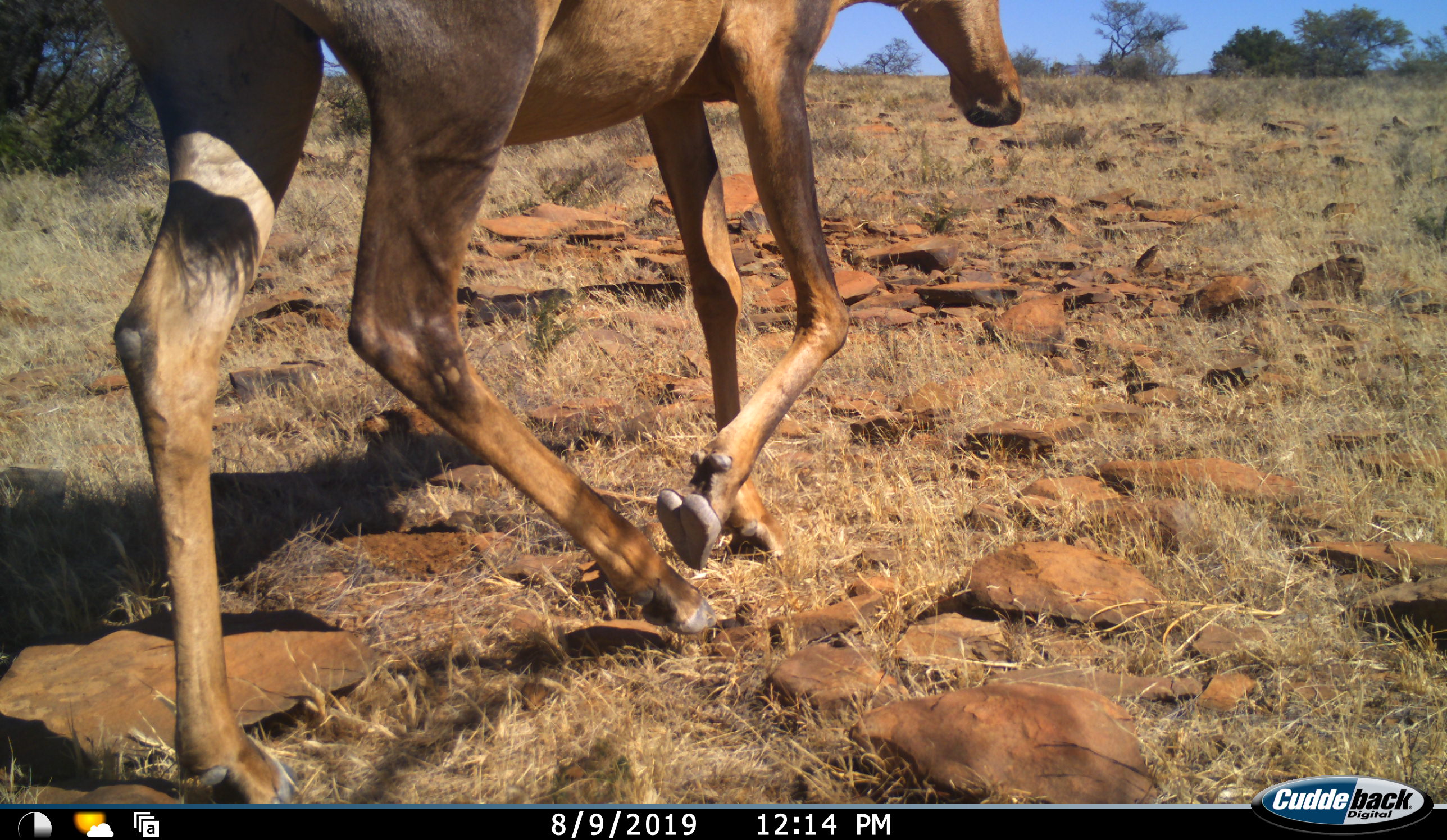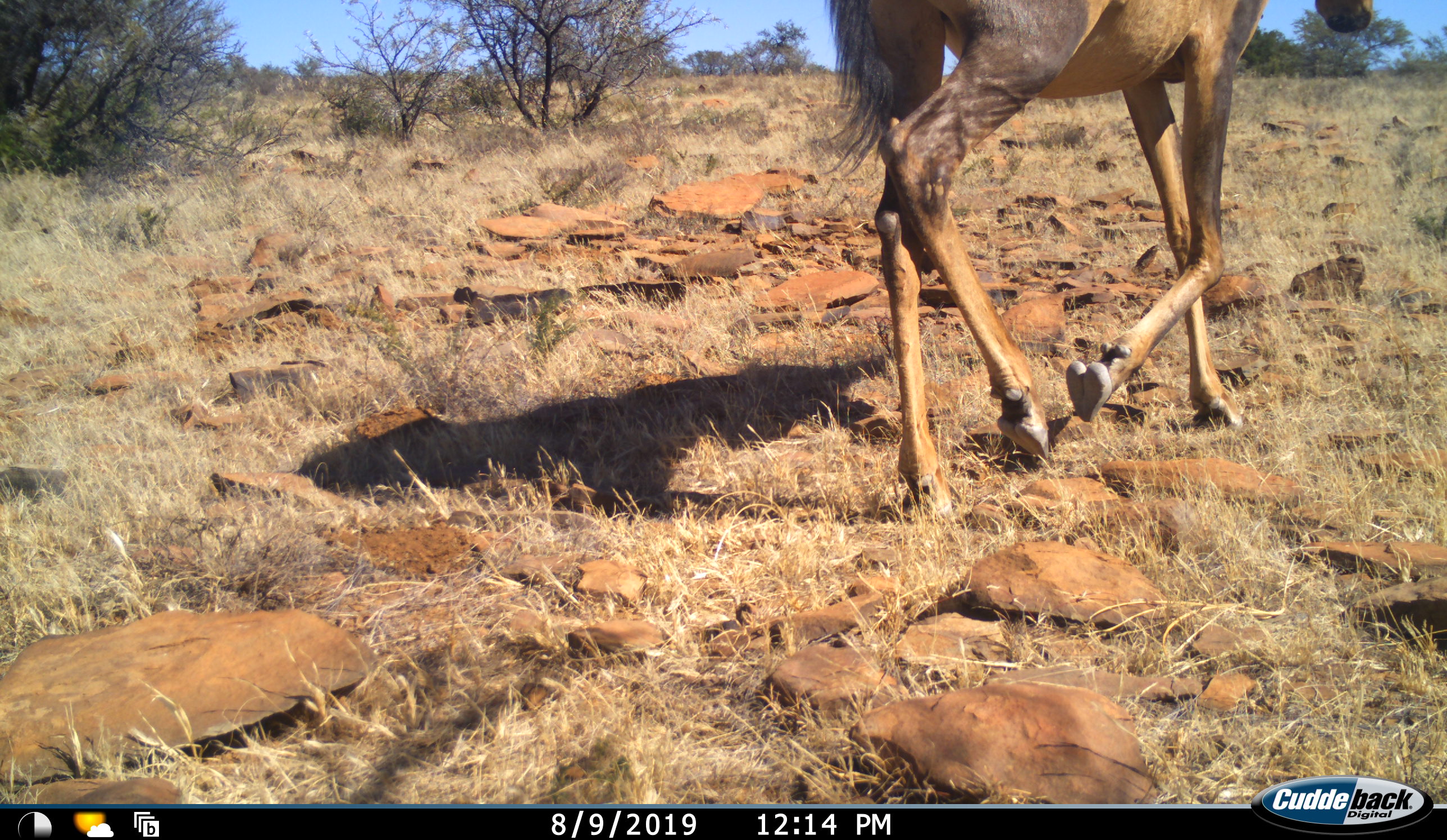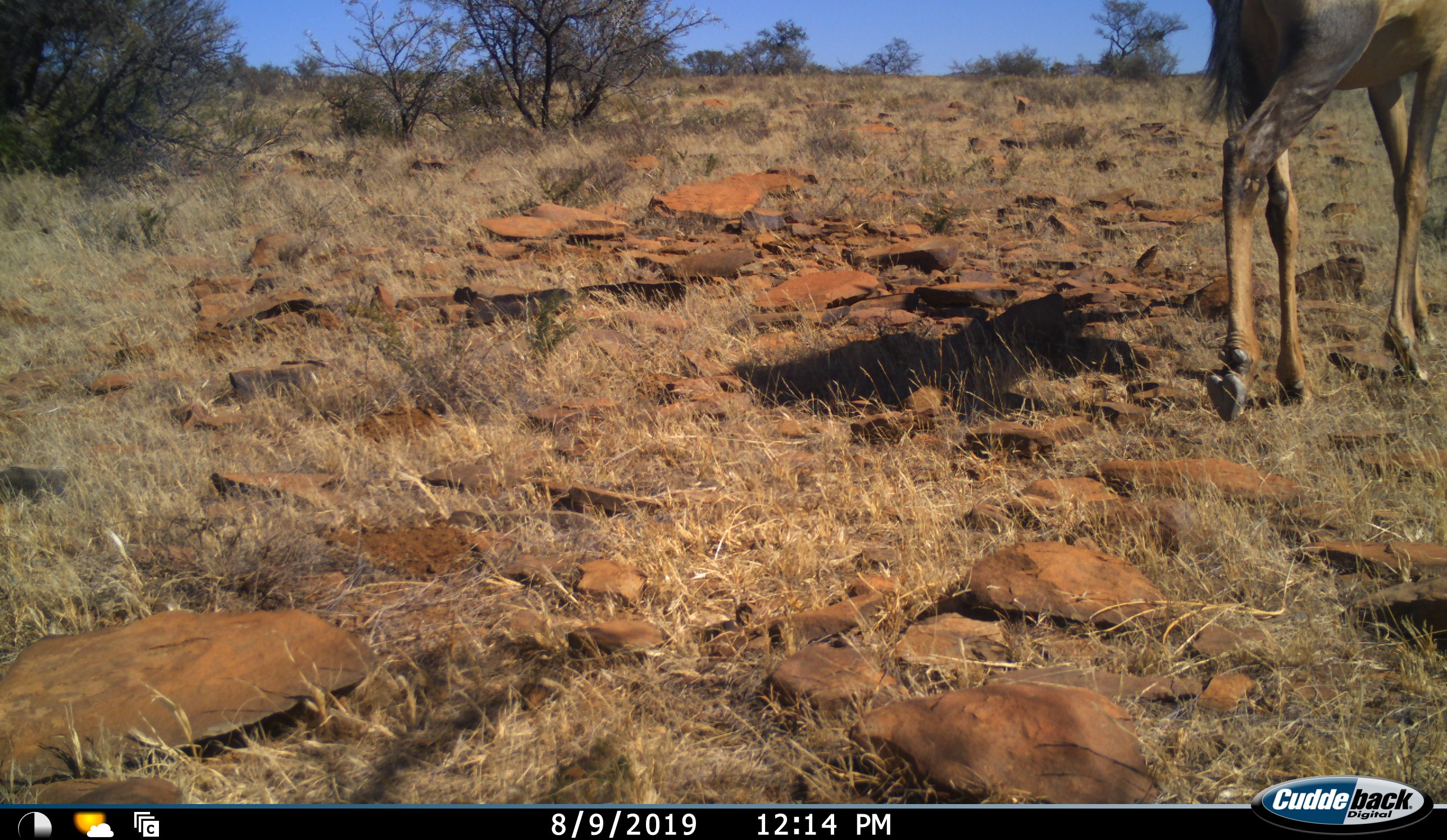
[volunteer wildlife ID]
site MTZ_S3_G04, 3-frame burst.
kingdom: Animalia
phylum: Chordata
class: Mammalia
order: Artiodactyla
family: Bovidae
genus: Alcelaphus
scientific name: Alcelaphus buselaphus caama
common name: red hartebeest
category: hartebeestred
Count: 1.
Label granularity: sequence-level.